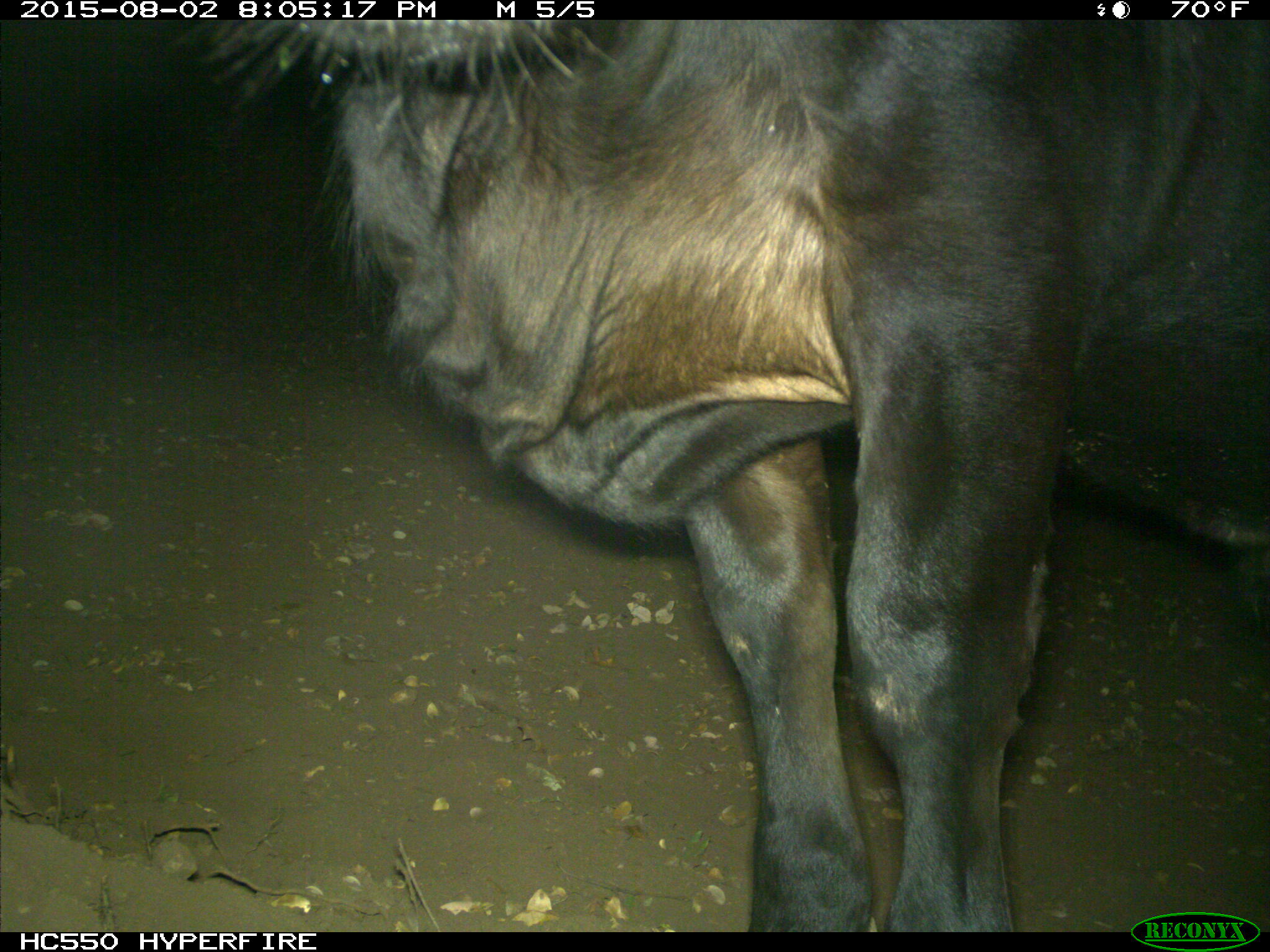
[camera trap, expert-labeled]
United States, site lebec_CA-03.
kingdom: Animalia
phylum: Chordata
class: Mammalia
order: Artiodactyla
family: Bovidae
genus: Bos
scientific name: Bos taurus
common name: domestic cow